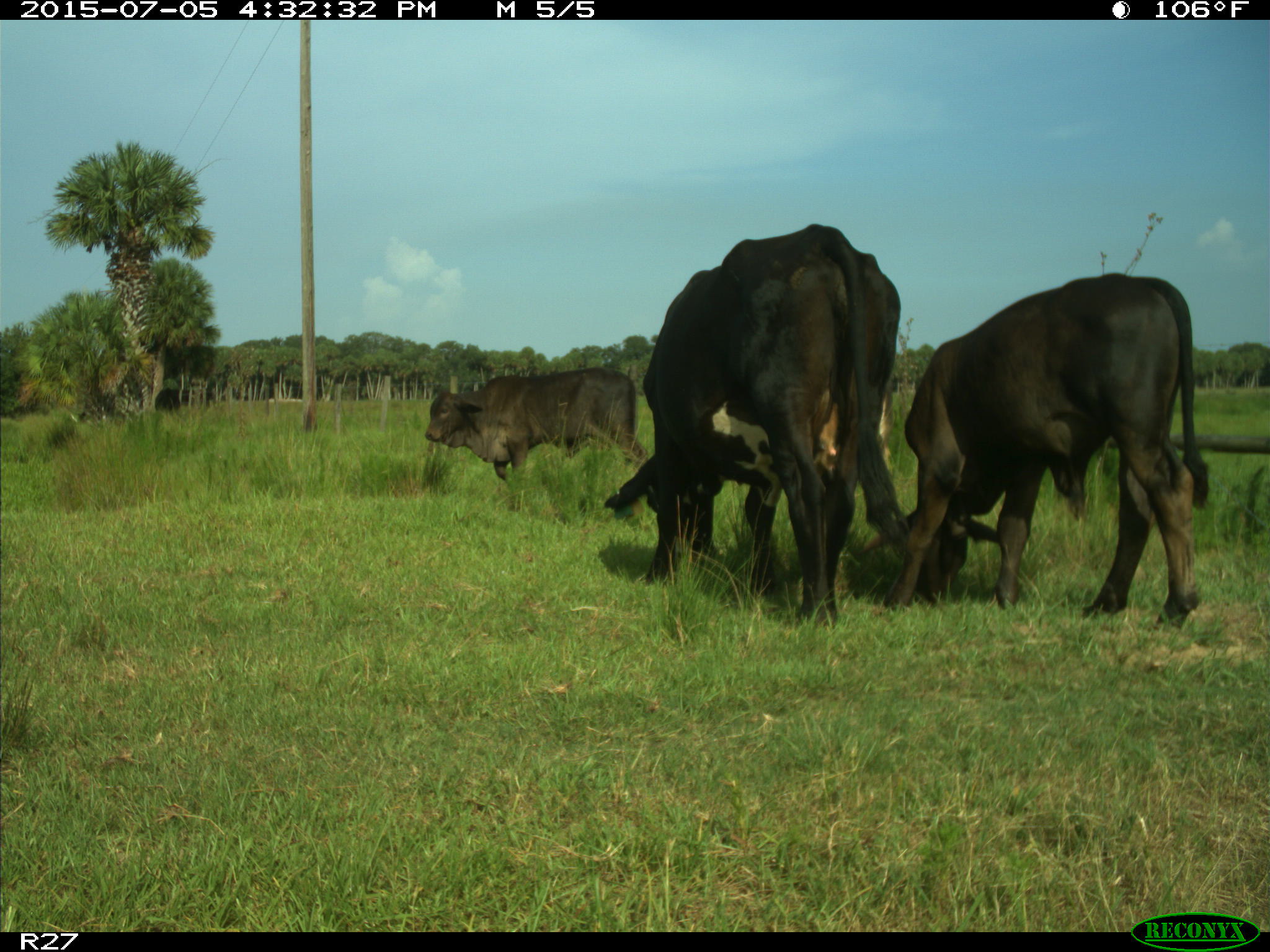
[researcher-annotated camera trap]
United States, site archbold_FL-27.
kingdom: Animalia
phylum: Chordata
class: Mammalia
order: Artiodactyla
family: Bovidae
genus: Bos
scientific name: Bos taurus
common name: domestic cow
Bos taurus (domestic cow).